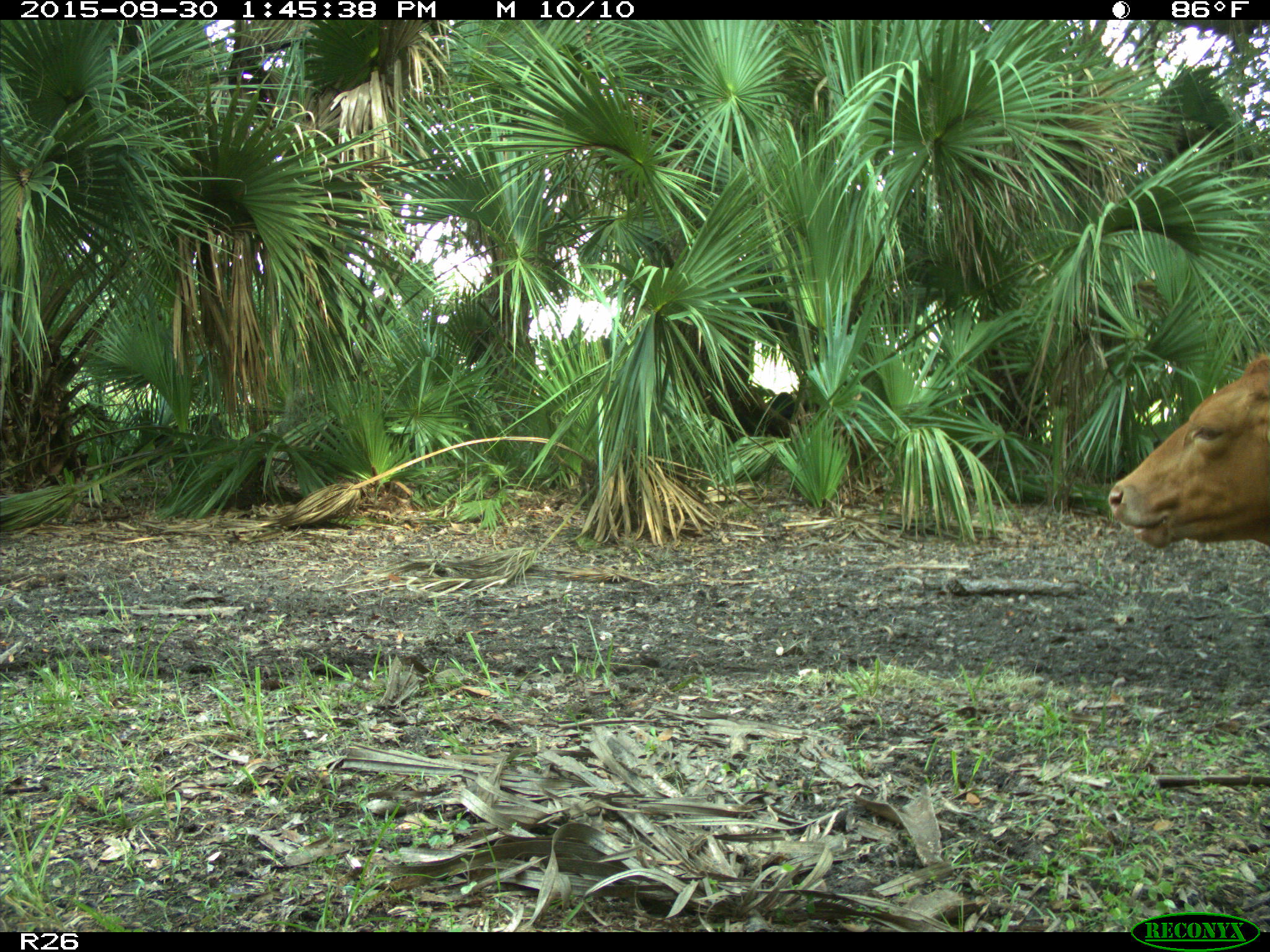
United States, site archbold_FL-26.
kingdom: Animalia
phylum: Chordata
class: Mammalia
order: Artiodactyla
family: Bovidae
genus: Bos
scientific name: Bos taurus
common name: domestic cow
Bos taurus (domestic cow).